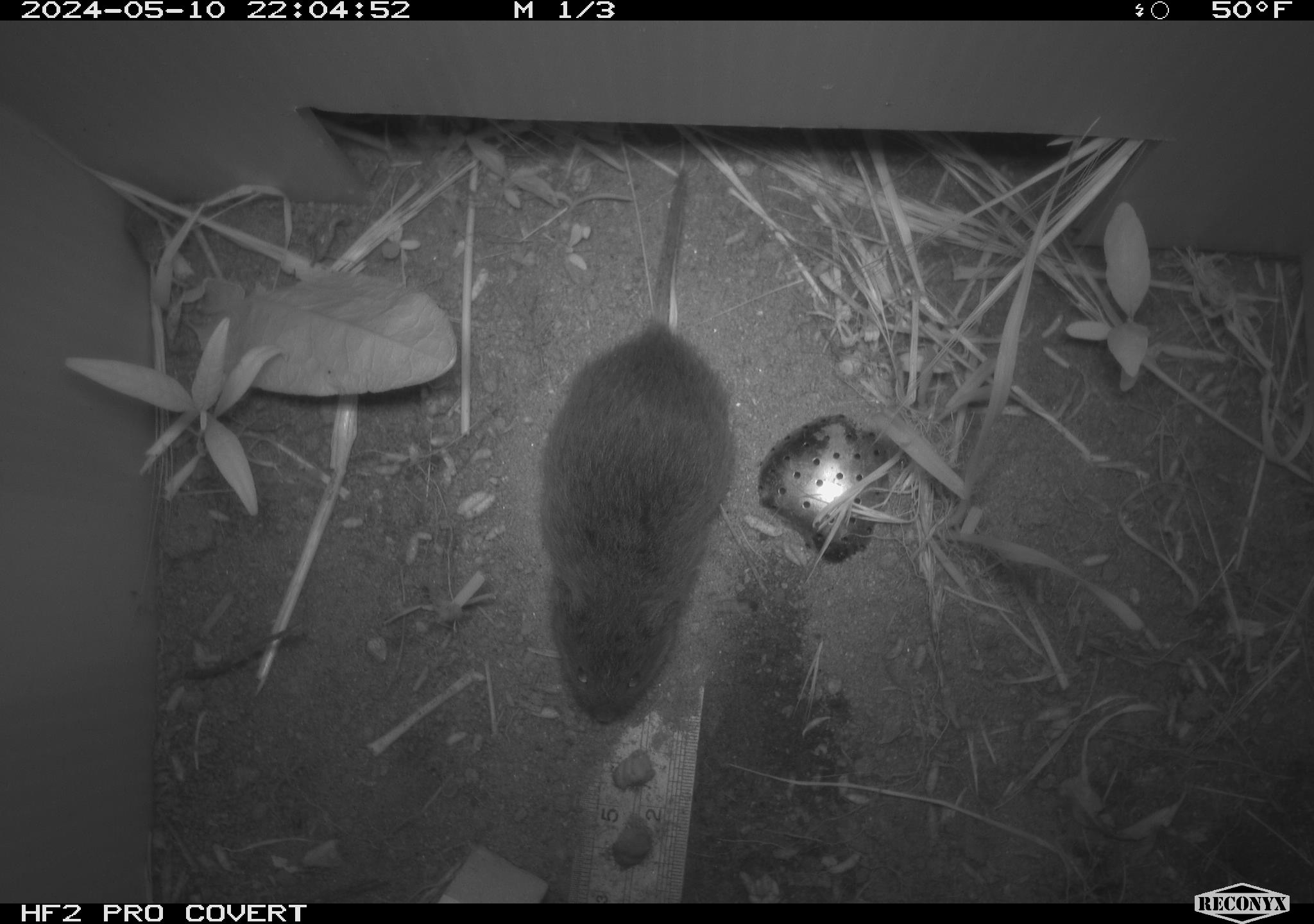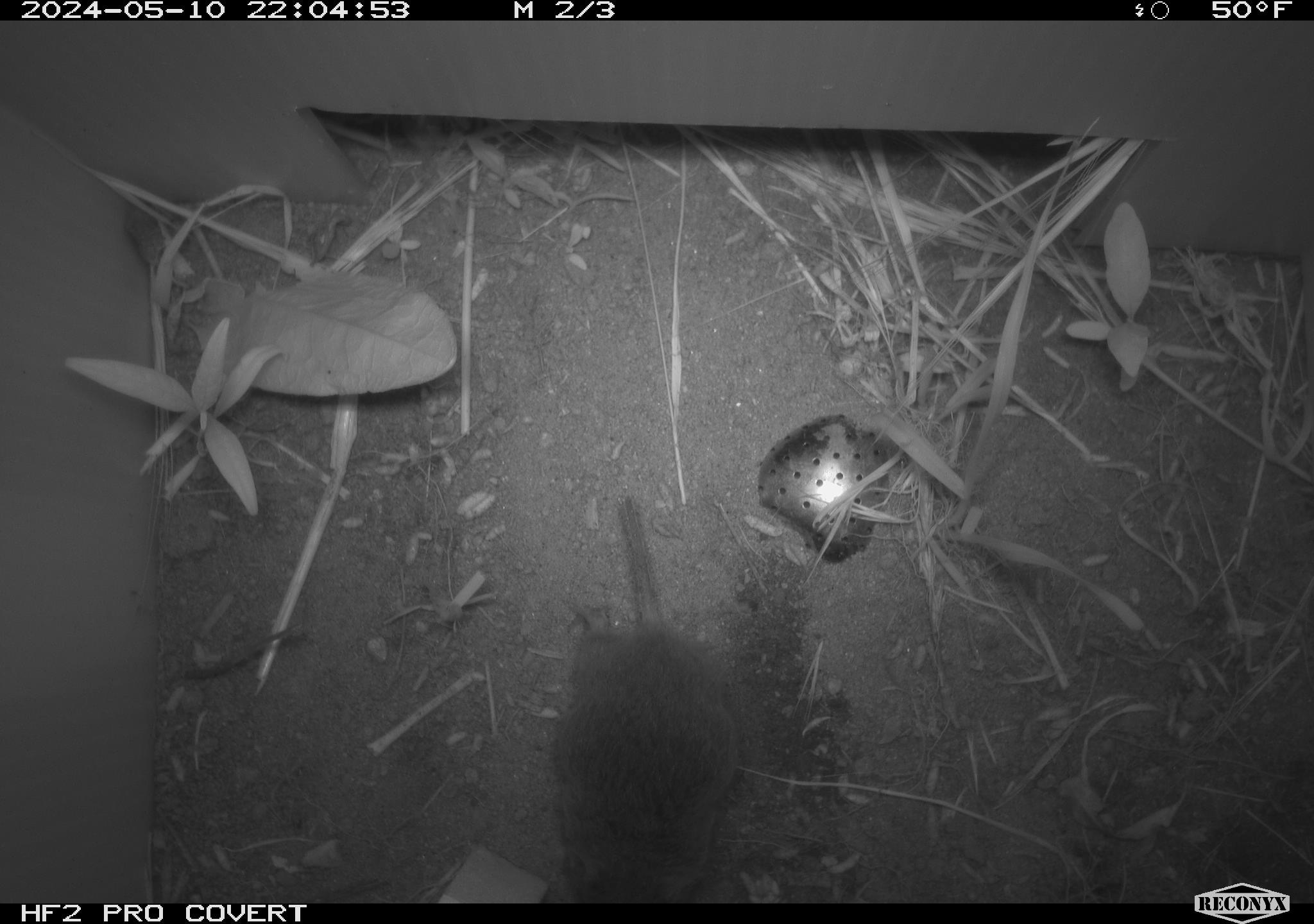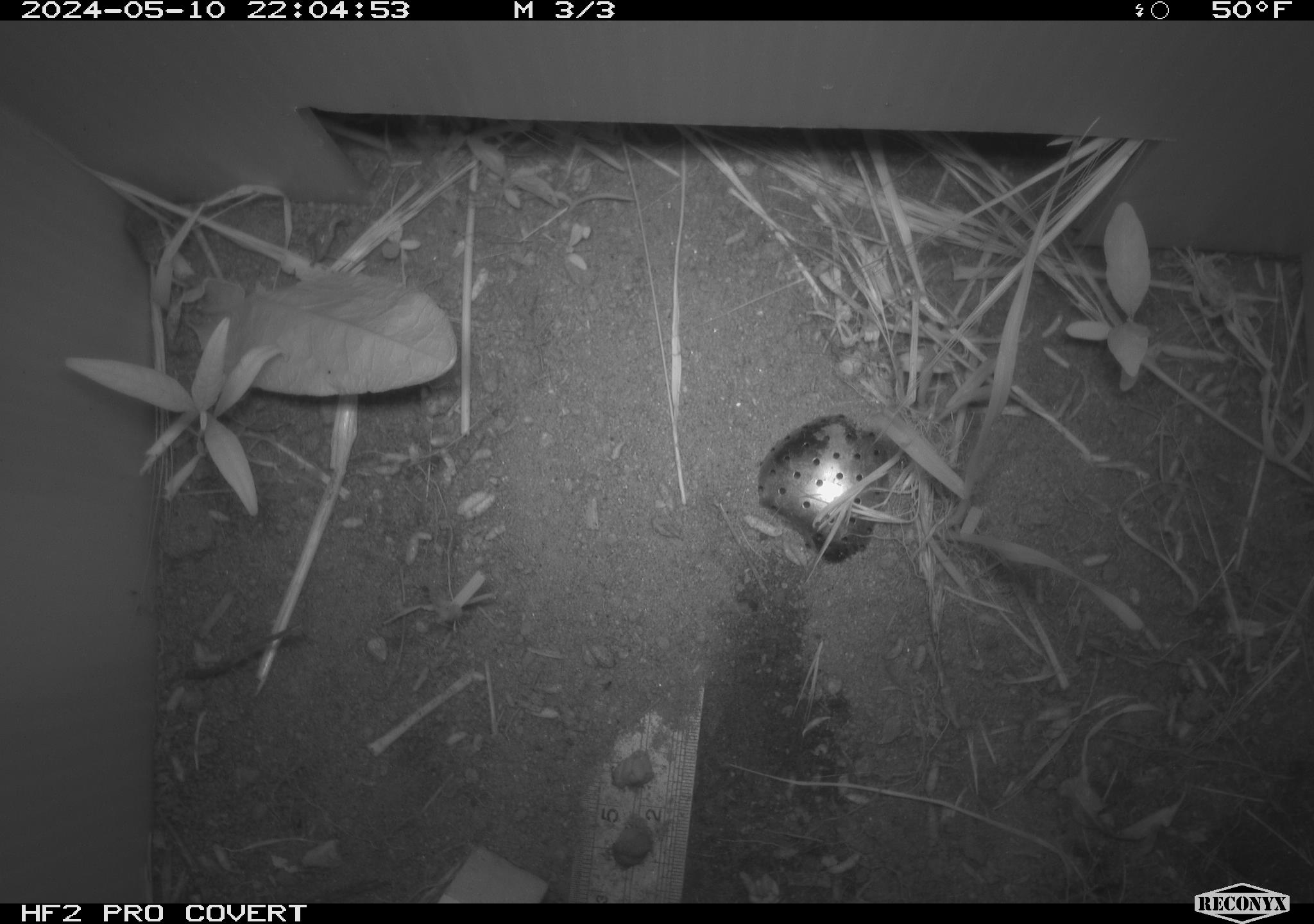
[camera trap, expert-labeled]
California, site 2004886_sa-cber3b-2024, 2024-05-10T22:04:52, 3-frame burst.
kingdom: Animalia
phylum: Chordata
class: Mammalia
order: Rodentia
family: Cricetidae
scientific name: Arvicolinae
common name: voles, lemmings, and muskrats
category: arvicolinae subfamily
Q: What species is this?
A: Arvicolinae subfamily (voles, lemmings, and muskrats) (Arvicolinae).